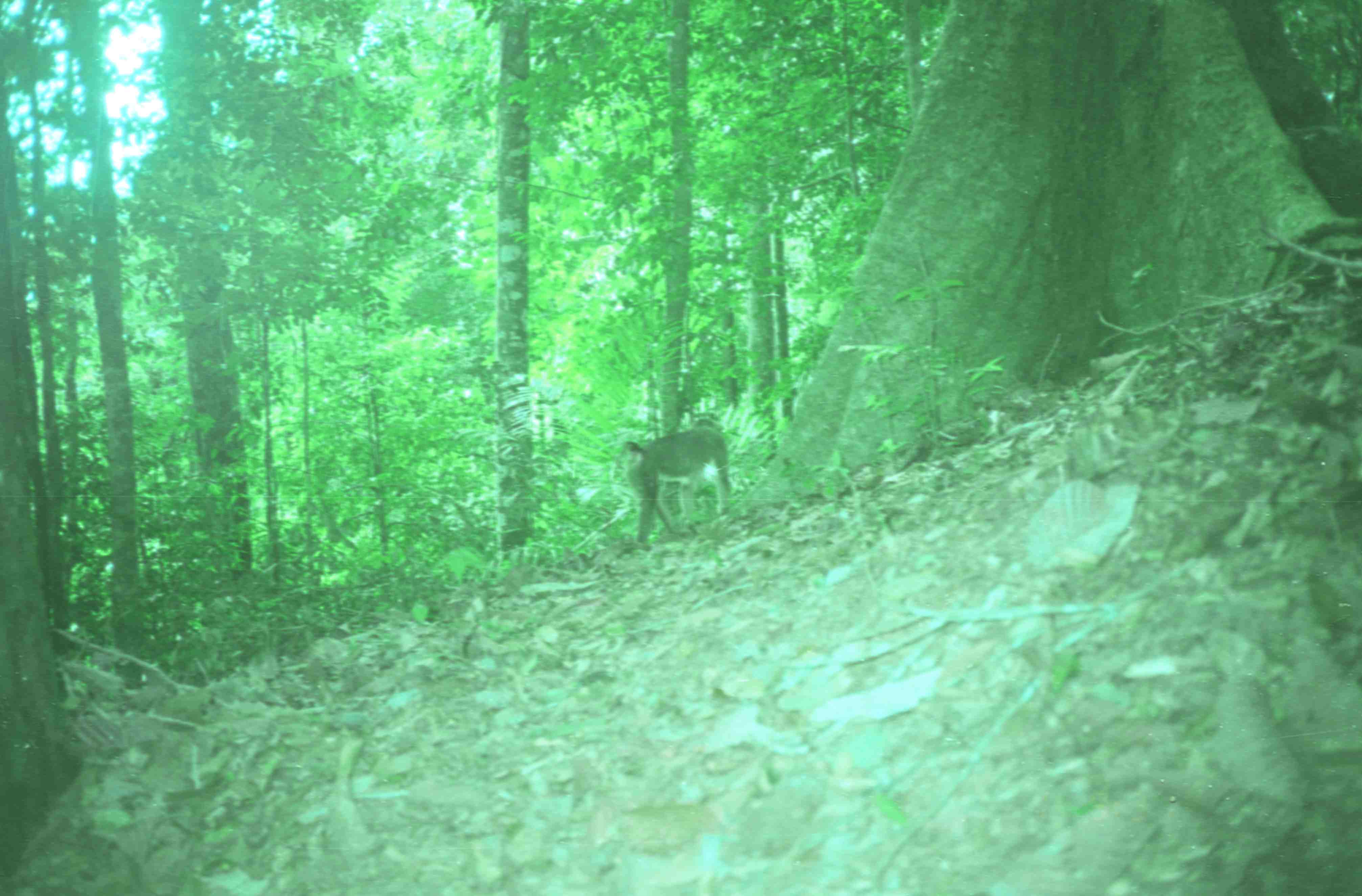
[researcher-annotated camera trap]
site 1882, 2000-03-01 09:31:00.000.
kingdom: Animalia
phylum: Chordata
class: Mammalia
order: Primates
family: Cercopithecidae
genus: Macaca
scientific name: Macaca nemestrina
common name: southern pig-tailed macaque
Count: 1.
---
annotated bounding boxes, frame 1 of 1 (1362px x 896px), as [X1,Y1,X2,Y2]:
macaca nemestrina: [622,418,732,545]